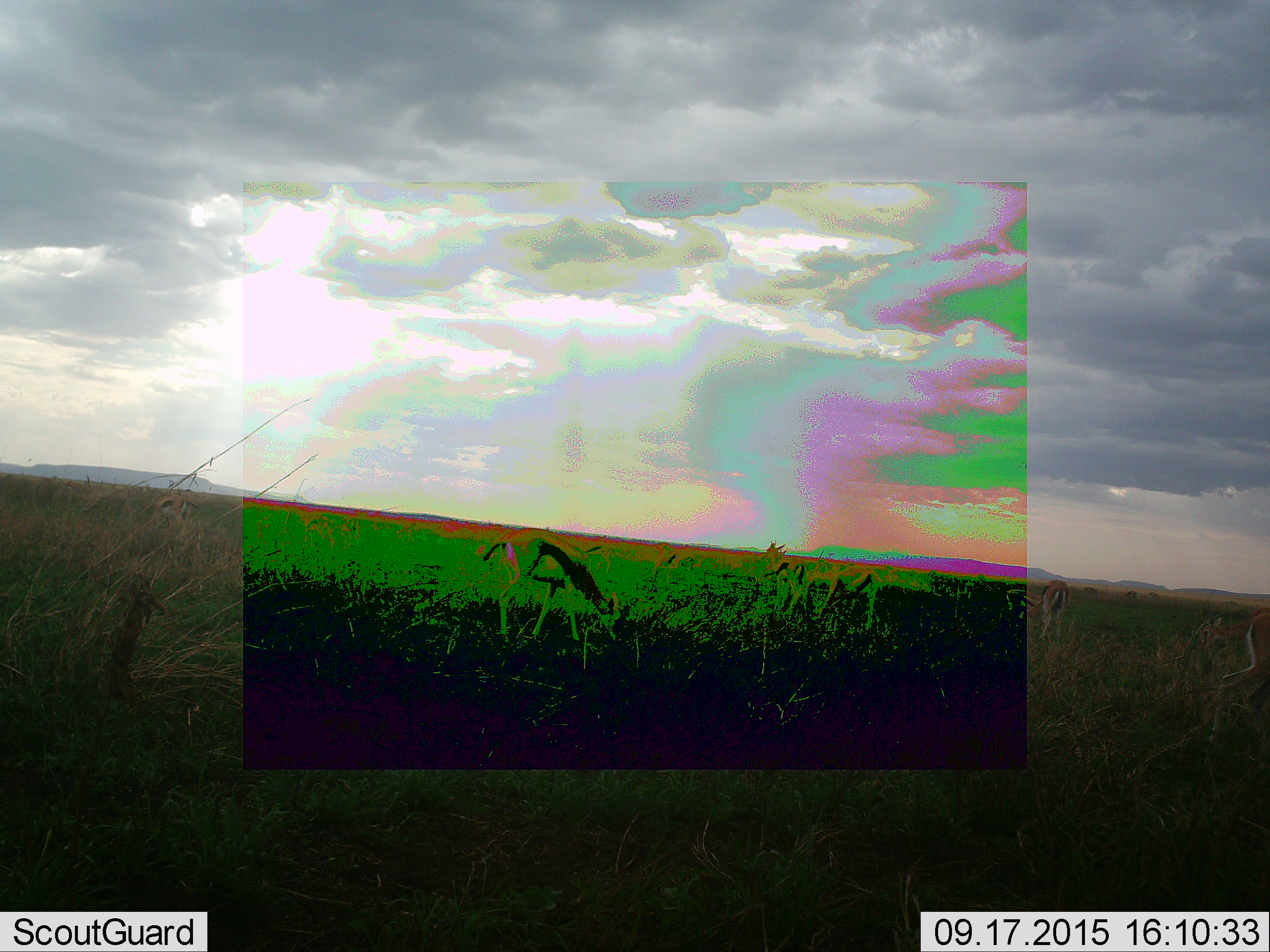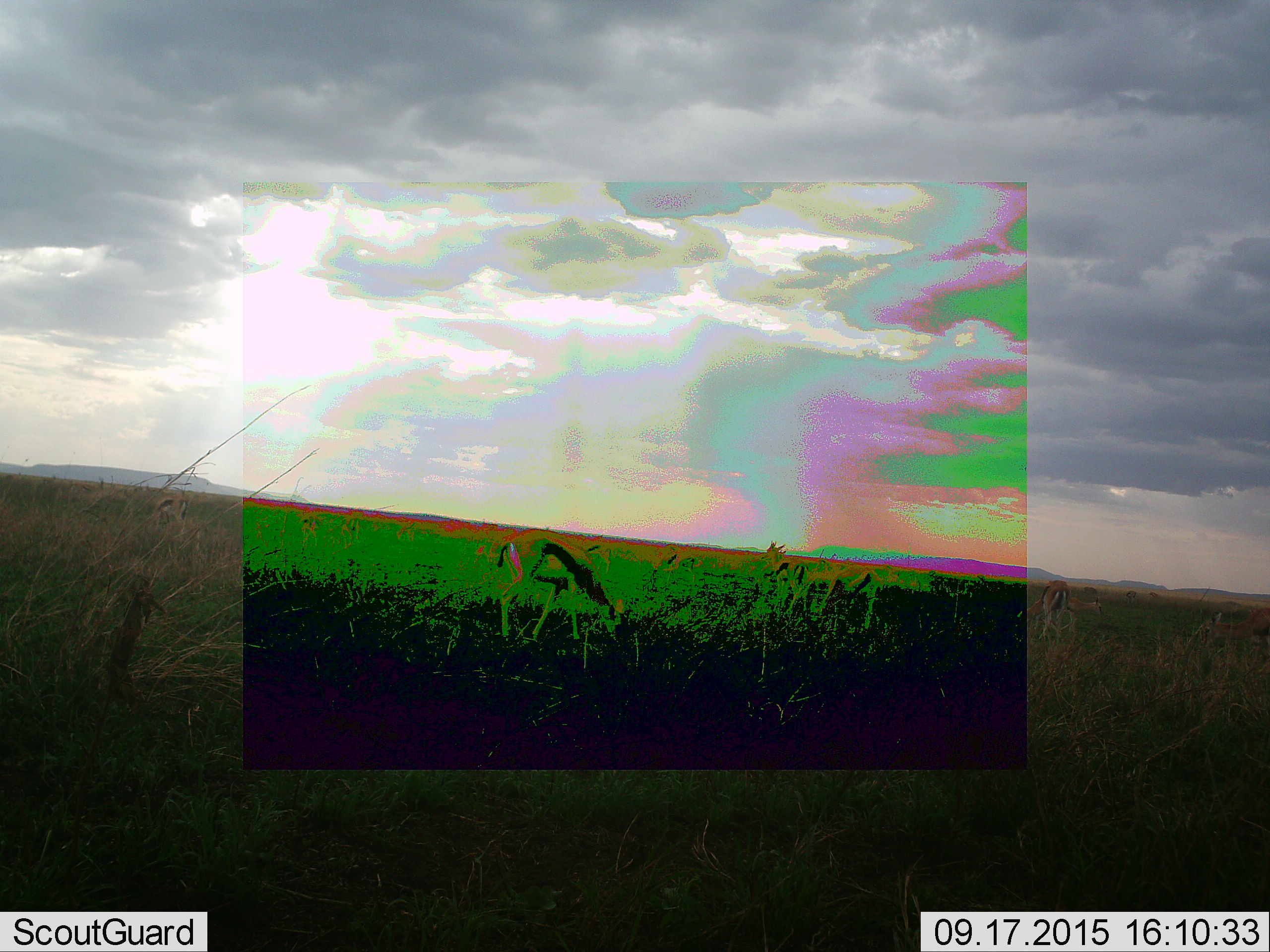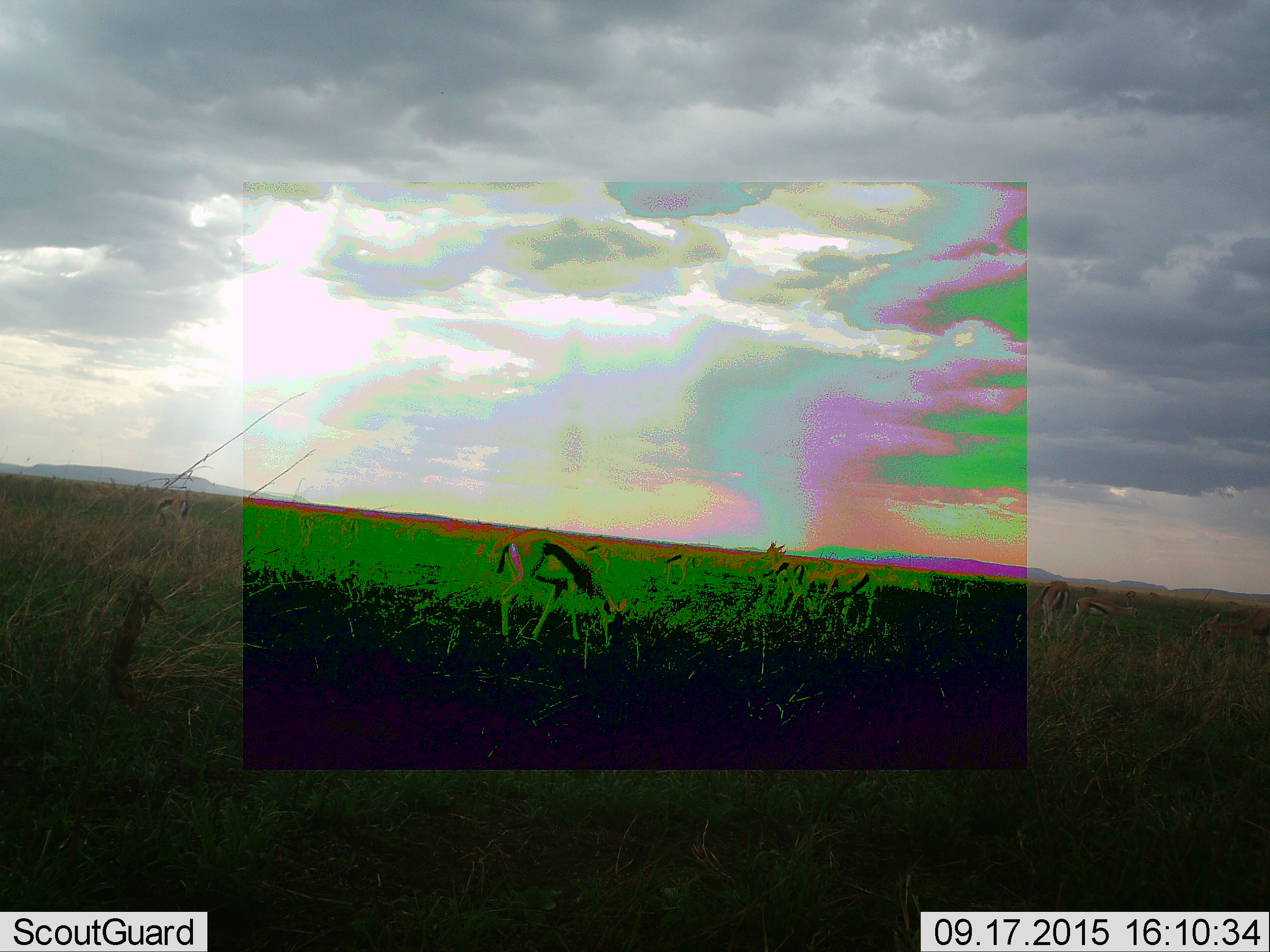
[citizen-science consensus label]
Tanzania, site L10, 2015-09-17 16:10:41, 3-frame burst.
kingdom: Animalia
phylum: Chordata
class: Mammalia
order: Artiodactyla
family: Bovidae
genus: Eudorcas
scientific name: Eudorcas thomsonii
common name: thomson's gazelle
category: gazellethomsons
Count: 9.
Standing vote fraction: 57%.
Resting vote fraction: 0%.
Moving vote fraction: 43%.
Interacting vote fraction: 0%.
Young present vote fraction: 0%.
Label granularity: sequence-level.